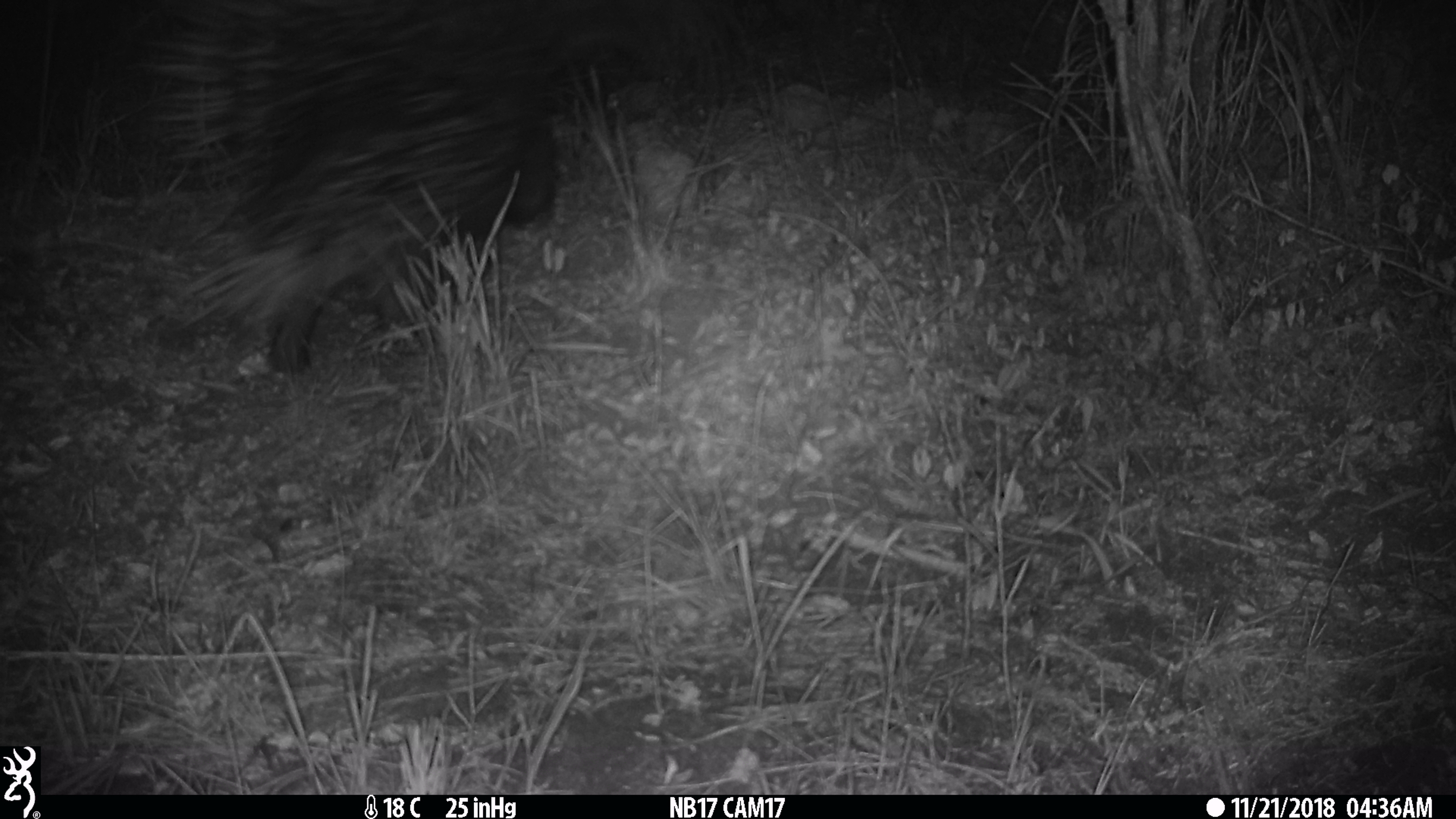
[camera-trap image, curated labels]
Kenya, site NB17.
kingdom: Animalia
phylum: Chordata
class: Mammalia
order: Rodentia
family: Hystricidae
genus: Hystrix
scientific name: Hystrix africaeaustralis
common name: porcupine